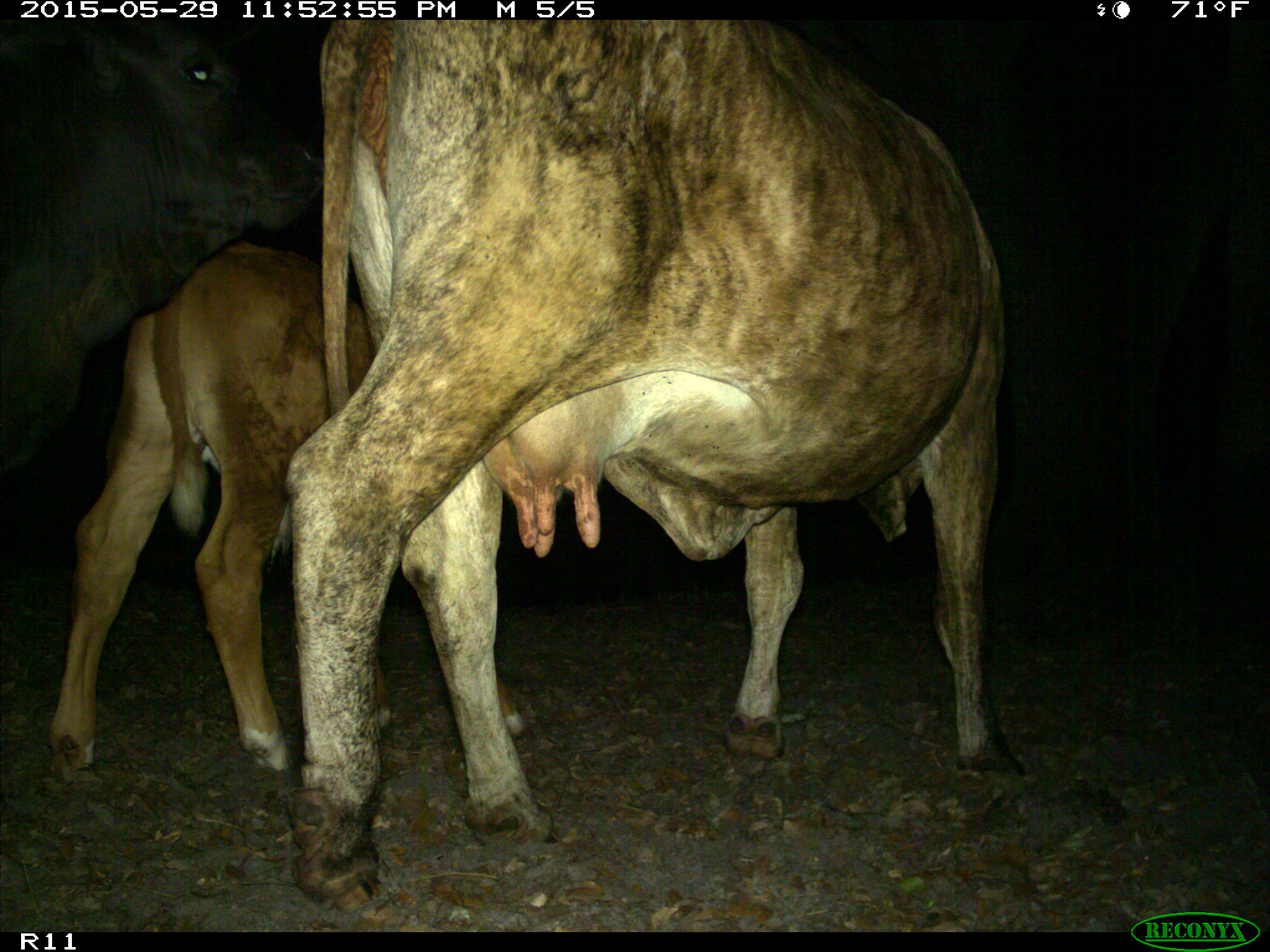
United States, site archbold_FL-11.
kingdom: Animalia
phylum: Chordata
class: Mammalia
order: Artiodactyla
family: Bovidae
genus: Bos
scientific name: Bos taurus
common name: domestic cow